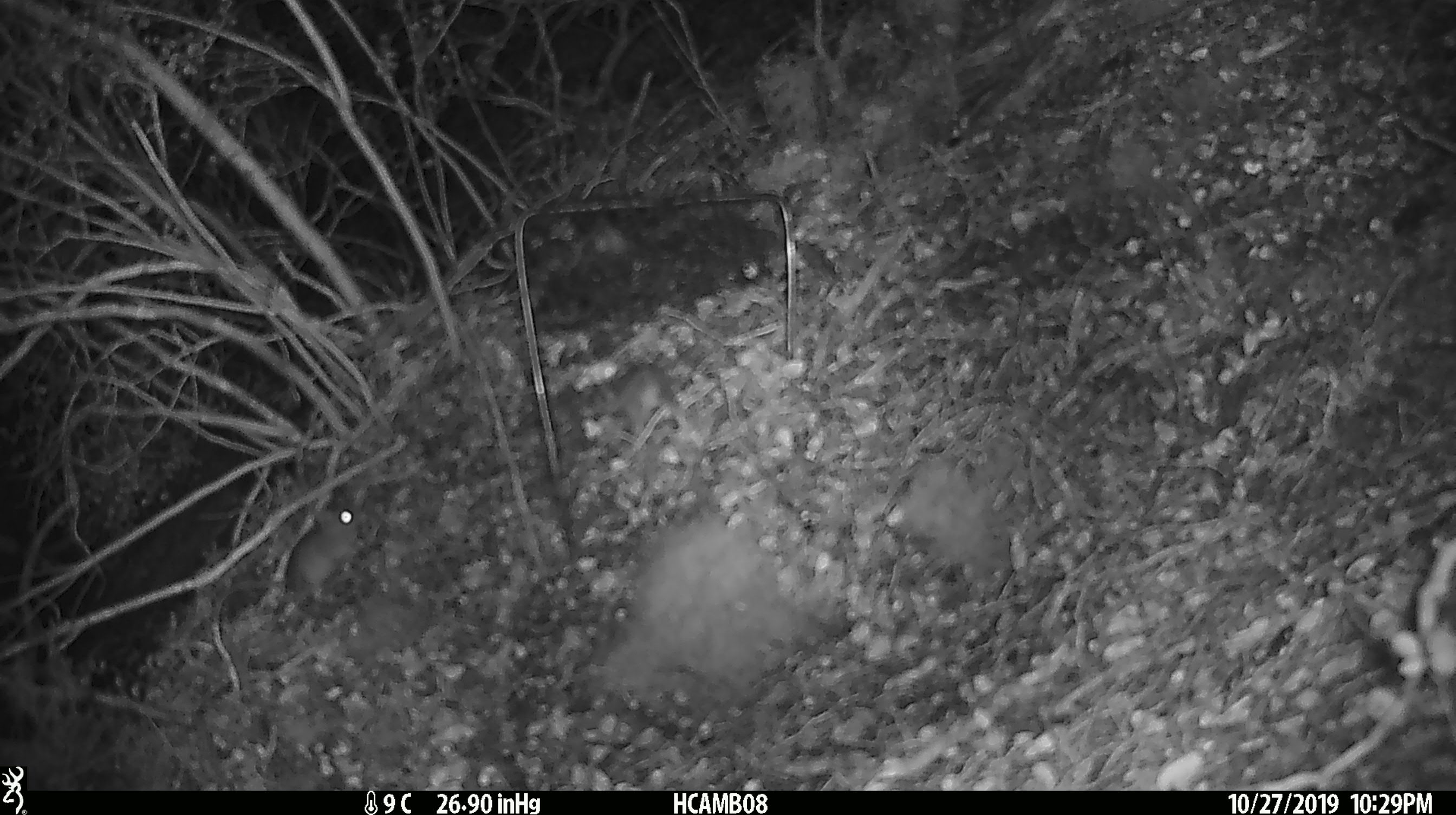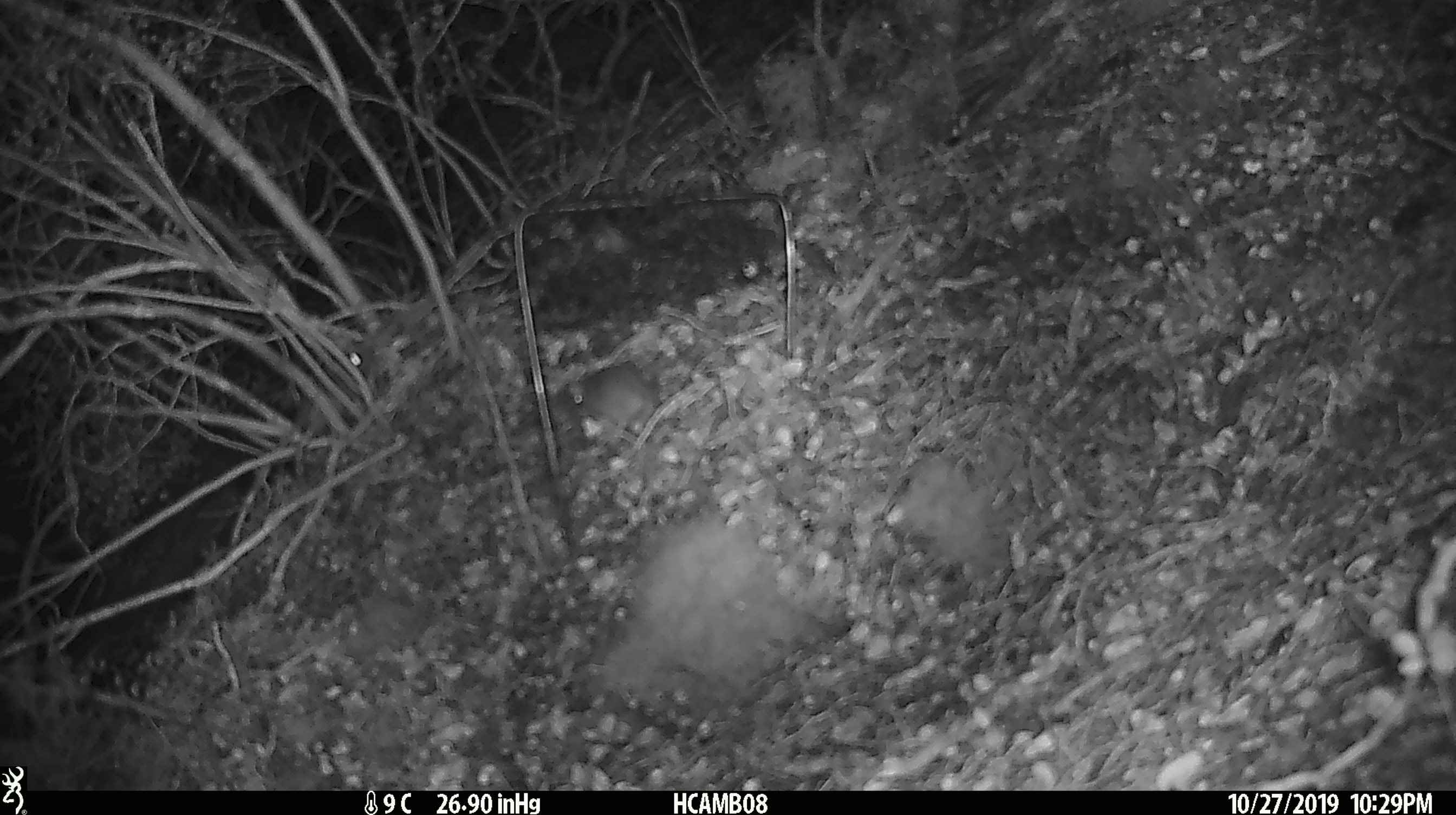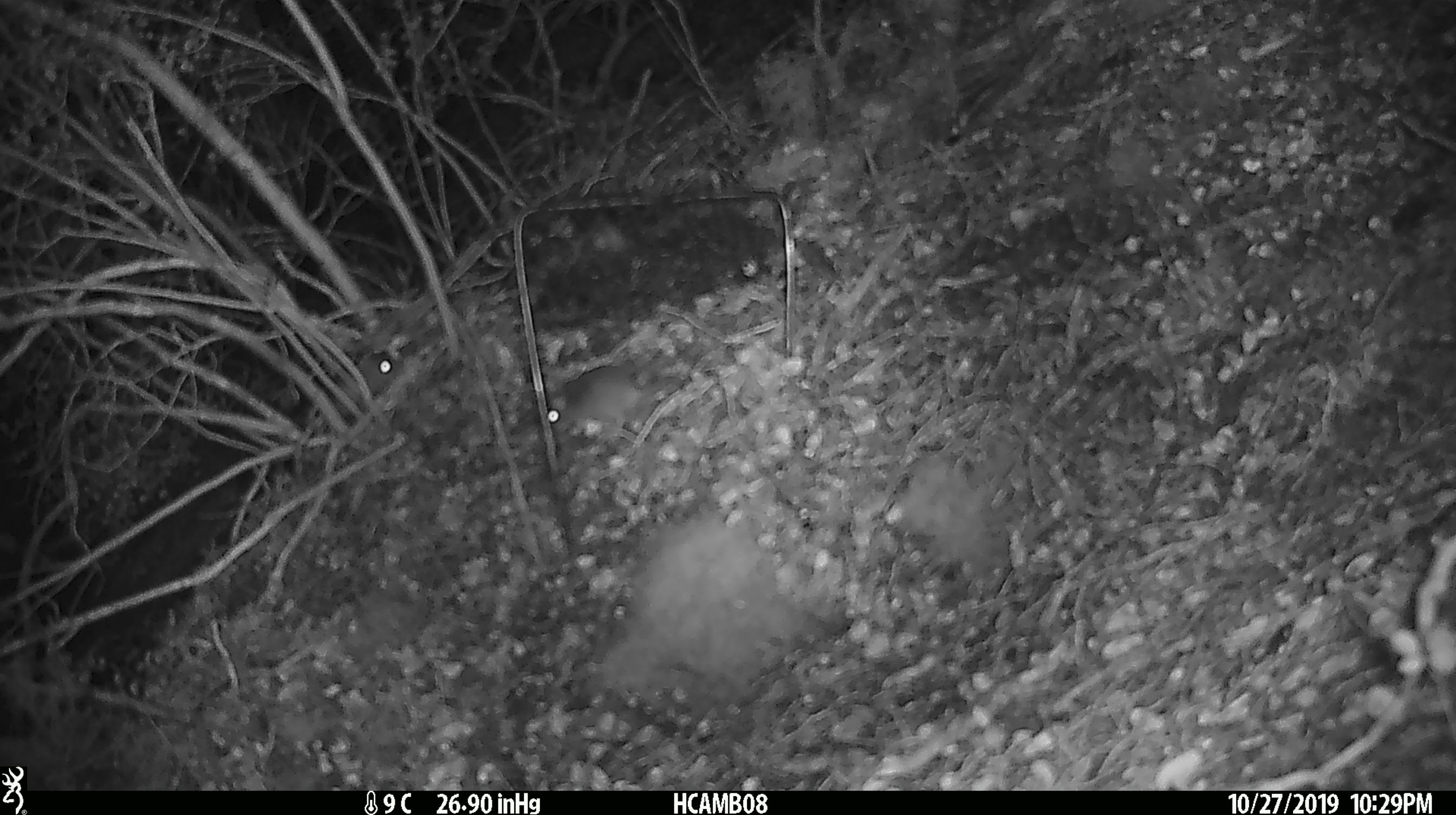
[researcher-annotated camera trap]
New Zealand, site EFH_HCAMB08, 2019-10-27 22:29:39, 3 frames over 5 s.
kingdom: Animalia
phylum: Chordata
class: Mammalia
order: Rodentia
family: Muridae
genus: Mus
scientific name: Mus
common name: mouse